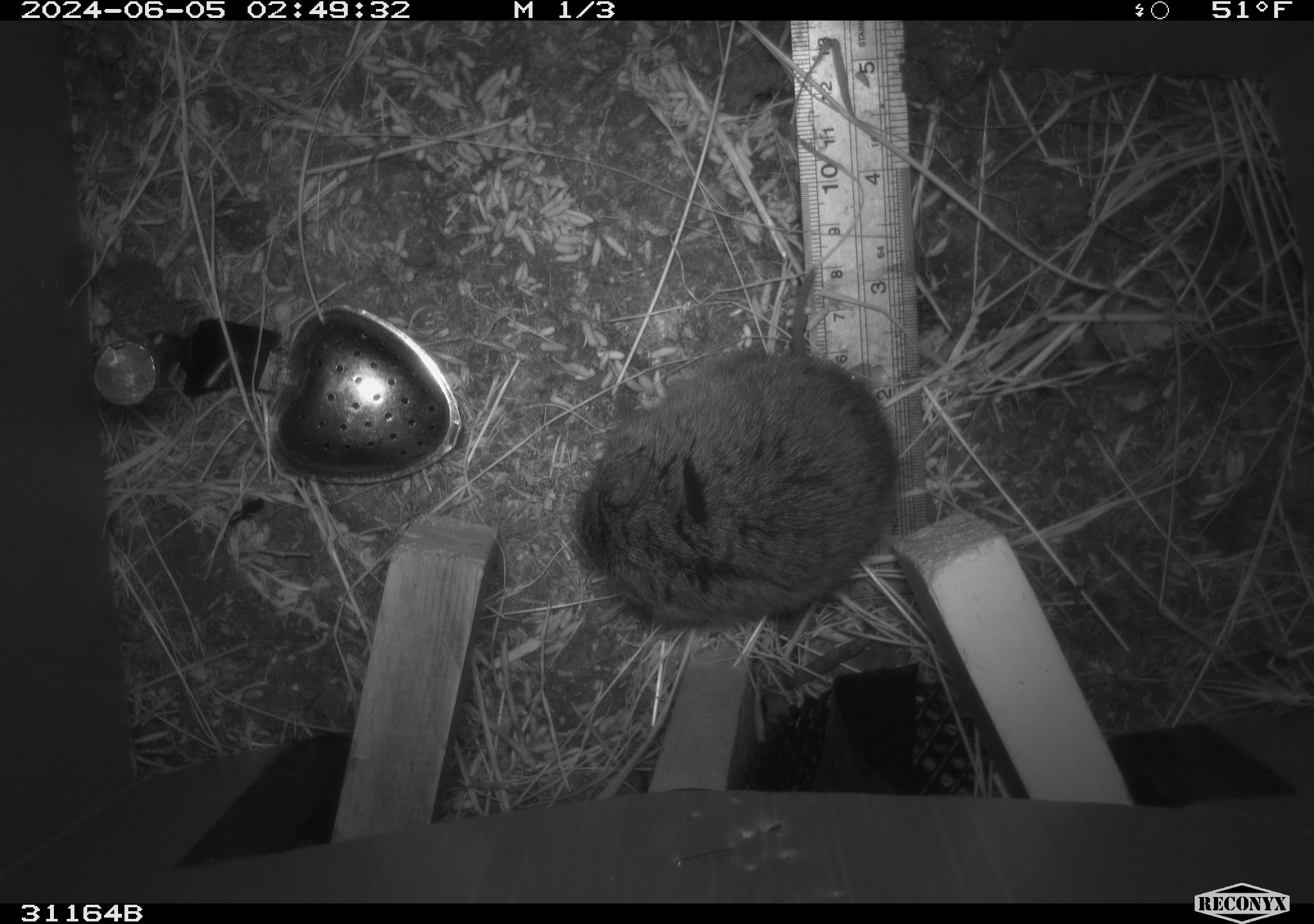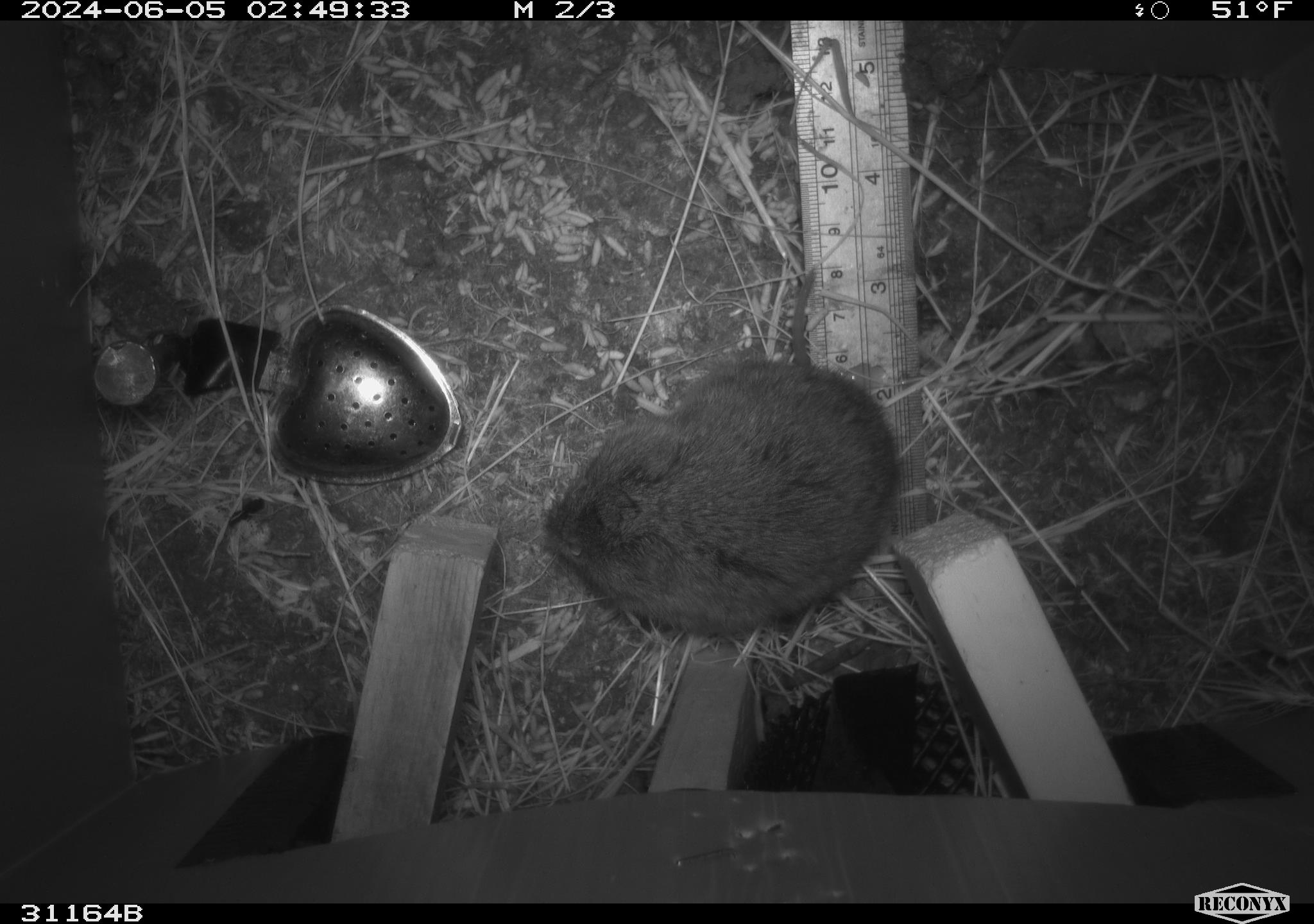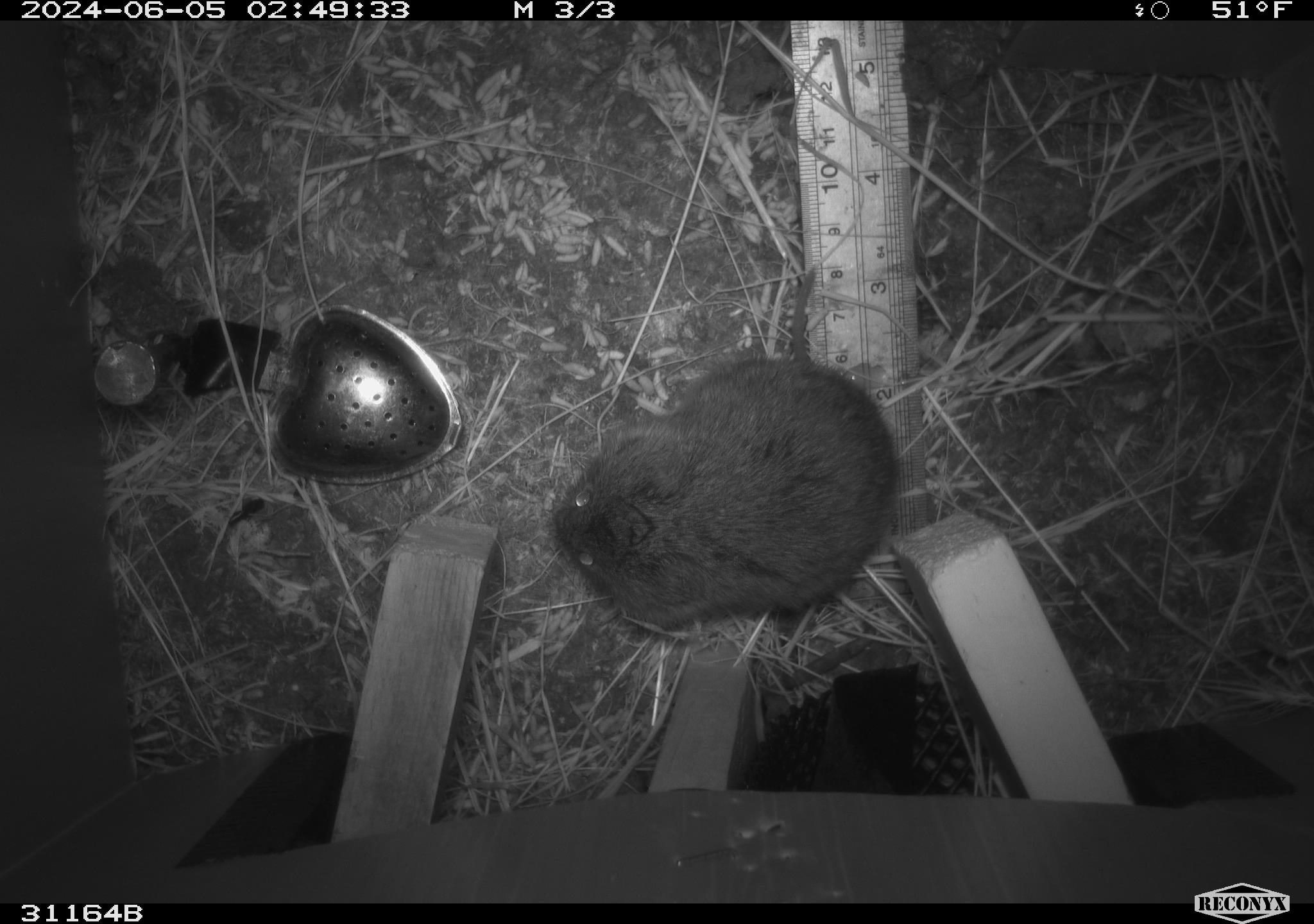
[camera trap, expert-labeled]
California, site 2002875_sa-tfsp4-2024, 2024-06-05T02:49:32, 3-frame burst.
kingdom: Animalia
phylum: Chordata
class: Mammalia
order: Rodentia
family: Cricetidae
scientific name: Arvicolinae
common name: voles, lemmings, and muskrats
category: arvicolinae subfamily